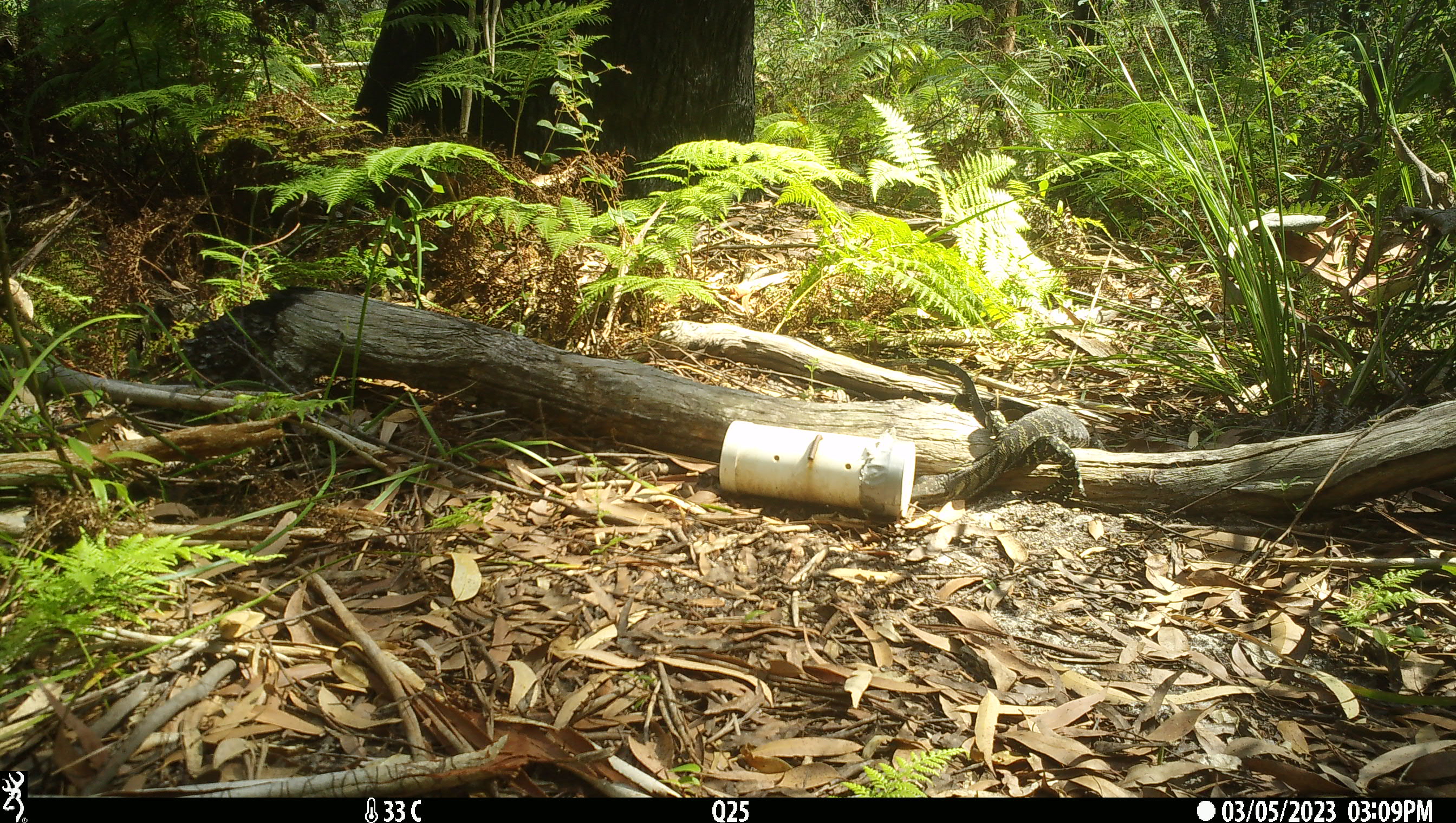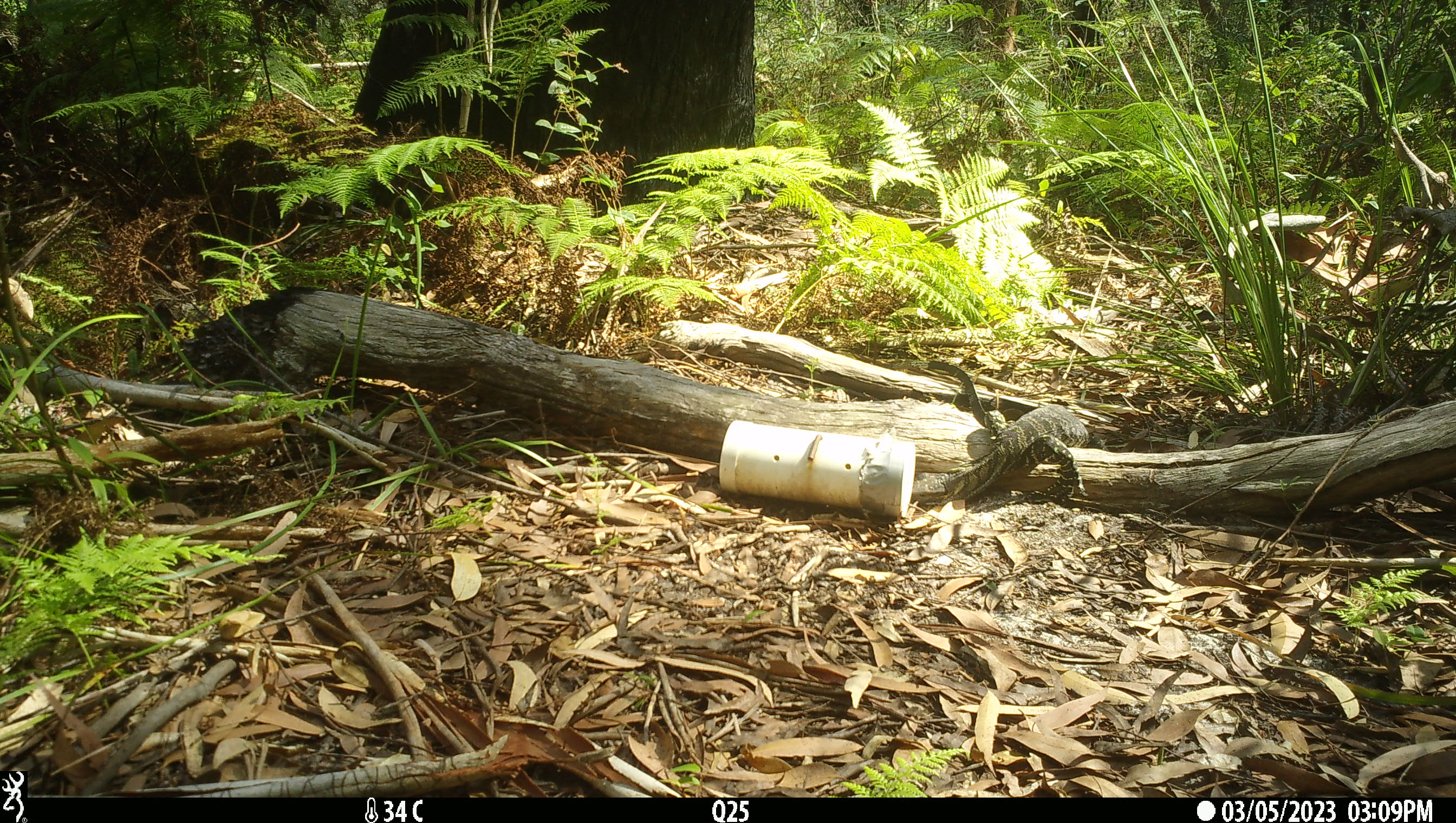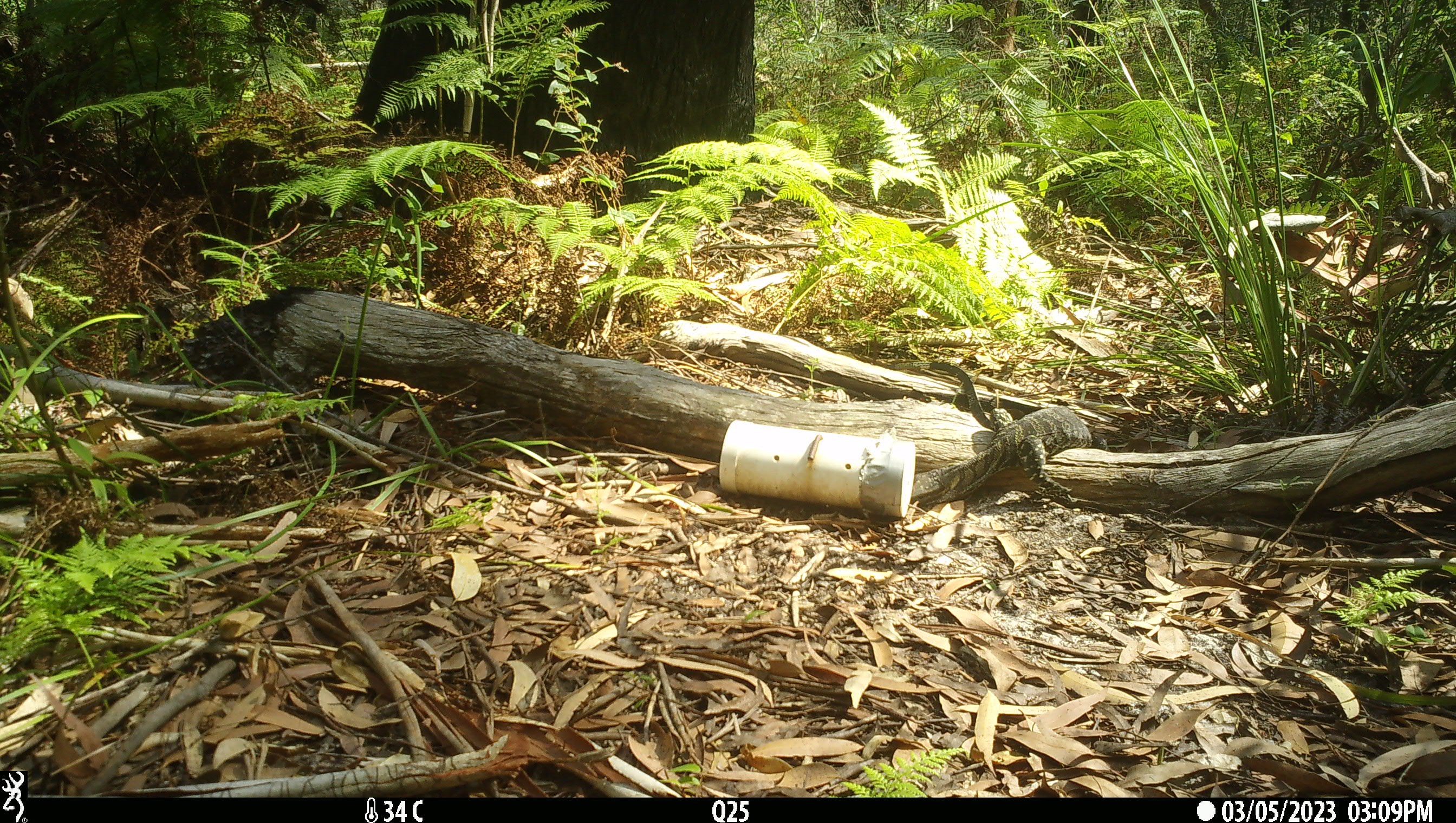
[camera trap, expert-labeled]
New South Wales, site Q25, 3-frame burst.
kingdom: Animalia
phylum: Chordata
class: Reptilia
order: Squamata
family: Varanidae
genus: Varanus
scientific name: Varanus varius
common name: lace monitor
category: goanna